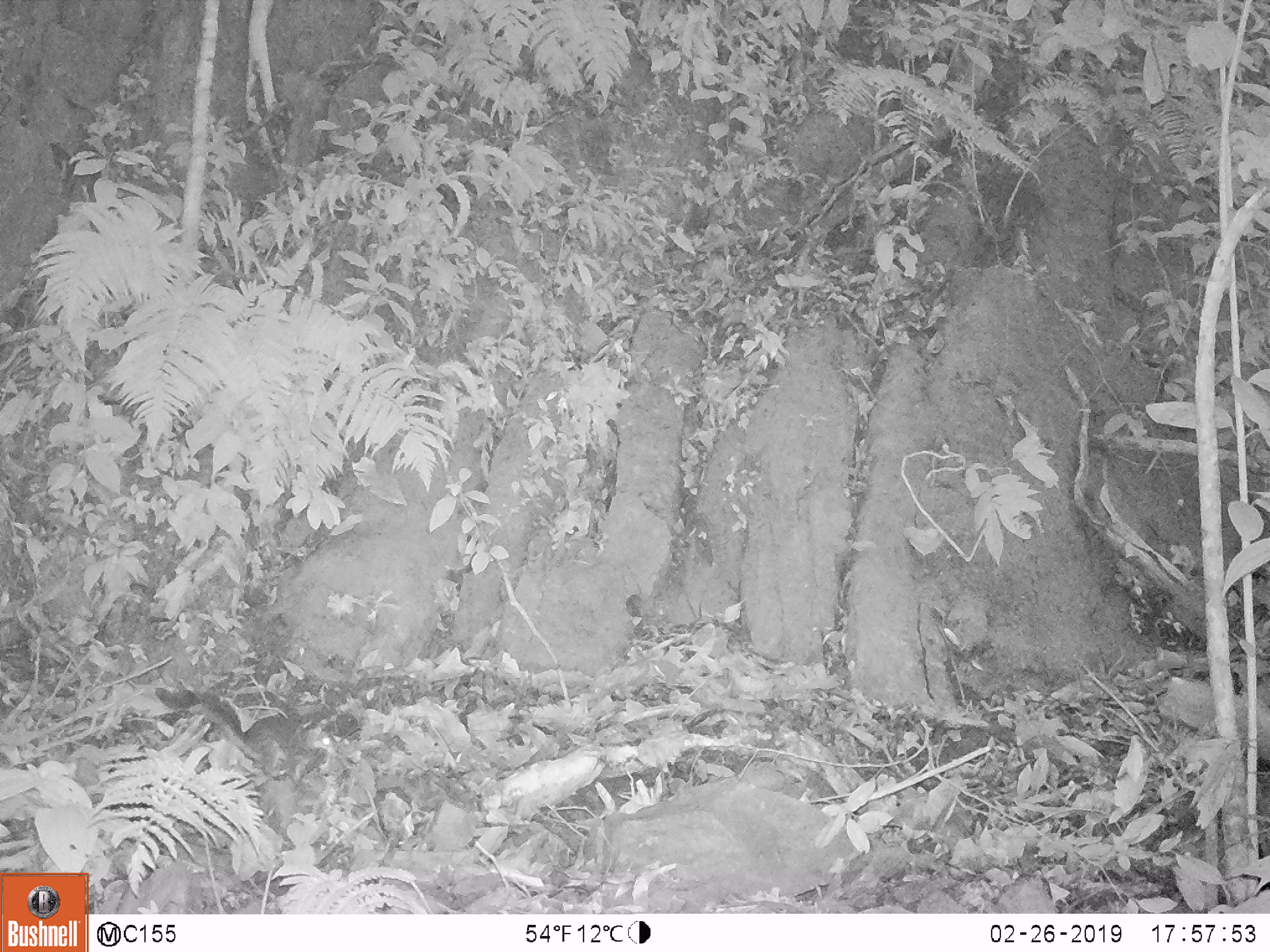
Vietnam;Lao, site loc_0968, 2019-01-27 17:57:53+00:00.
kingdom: Animalia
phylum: Chordata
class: Mammalia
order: Rodentia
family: Sciuridae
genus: Dremomys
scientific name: Dremomys rufigenis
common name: red-cheeked squirrel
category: red cheeked squirrel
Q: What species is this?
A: Red cheeked squirrel (red-cheeked squirrel) (Dremomys rufigenis).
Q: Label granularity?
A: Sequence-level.